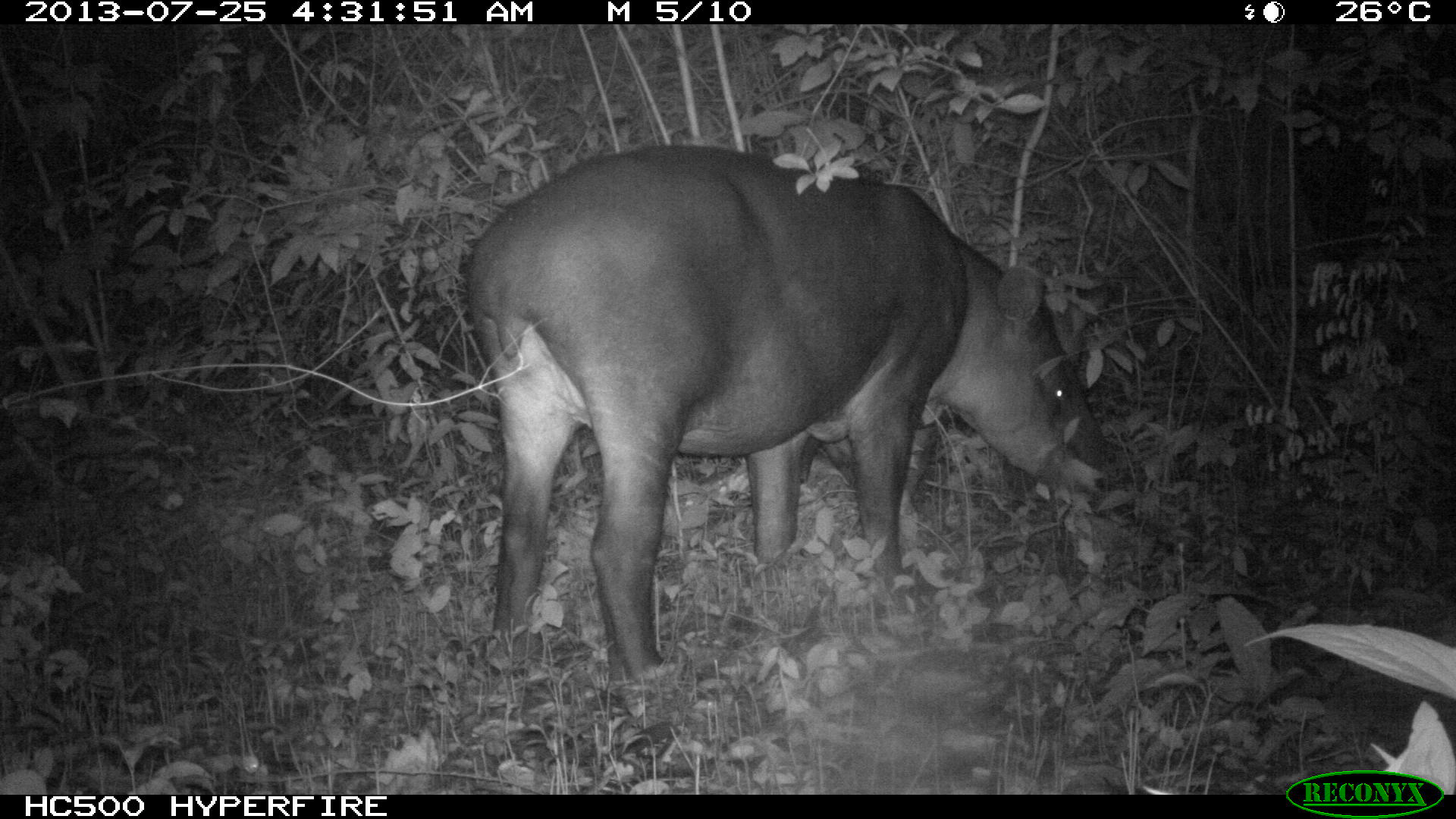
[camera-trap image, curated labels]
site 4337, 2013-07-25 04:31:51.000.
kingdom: Animalia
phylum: Chordata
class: Mammalia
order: Perissodactyla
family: Tapiridae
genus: Tapirus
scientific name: Tapirus bairdii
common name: baird's tapir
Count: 2.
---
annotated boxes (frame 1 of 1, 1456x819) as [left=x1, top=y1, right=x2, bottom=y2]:
tapirus bairdii: [left=466, top=143, right=1112, bottom=692]